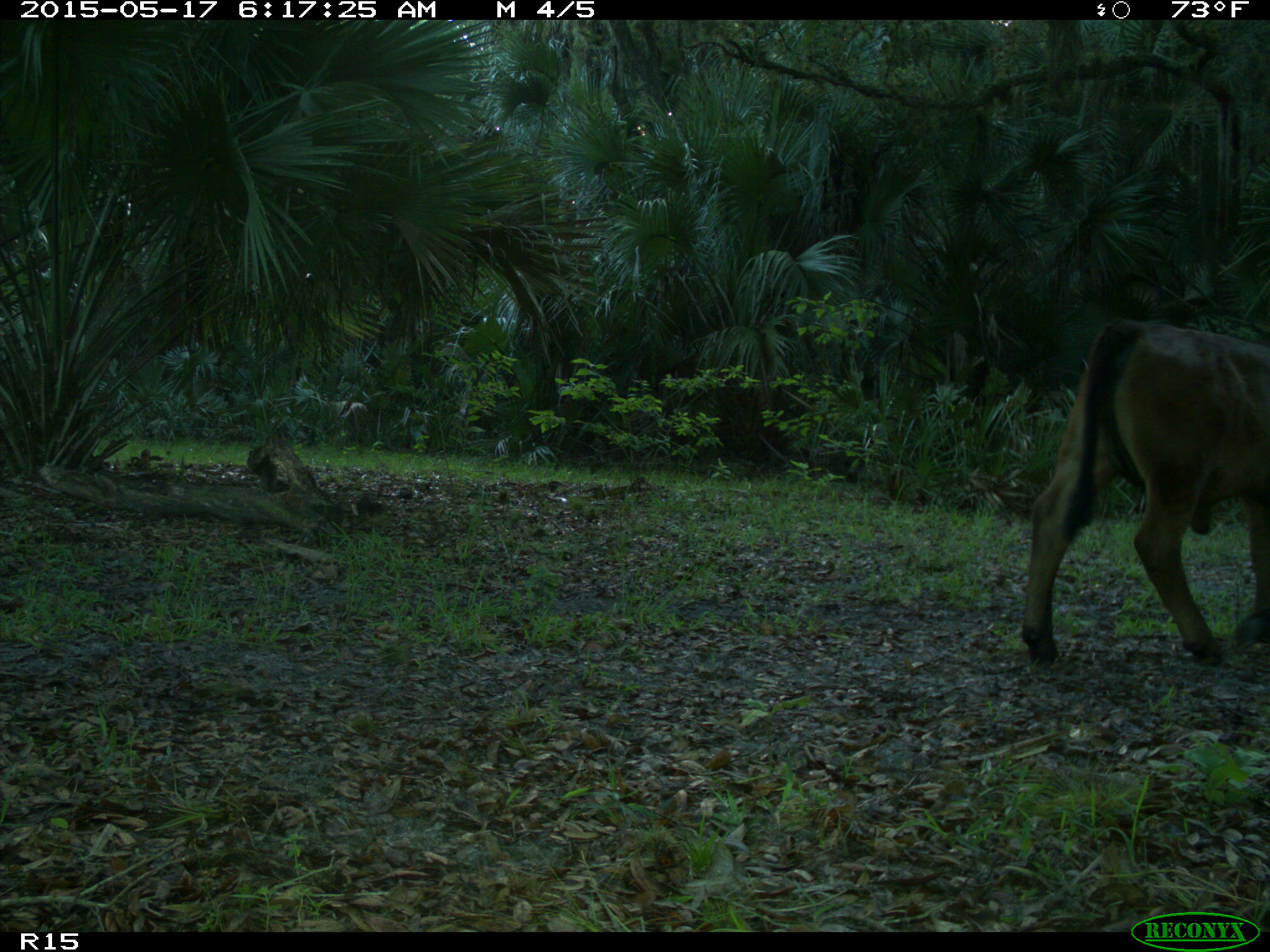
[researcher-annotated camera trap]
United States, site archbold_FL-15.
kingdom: Animalia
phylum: Chordata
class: Mammalia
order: Artiodactyla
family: Bovidae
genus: Bos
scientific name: Bos taurus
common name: domestic cow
Bos taurus (domestic cow).